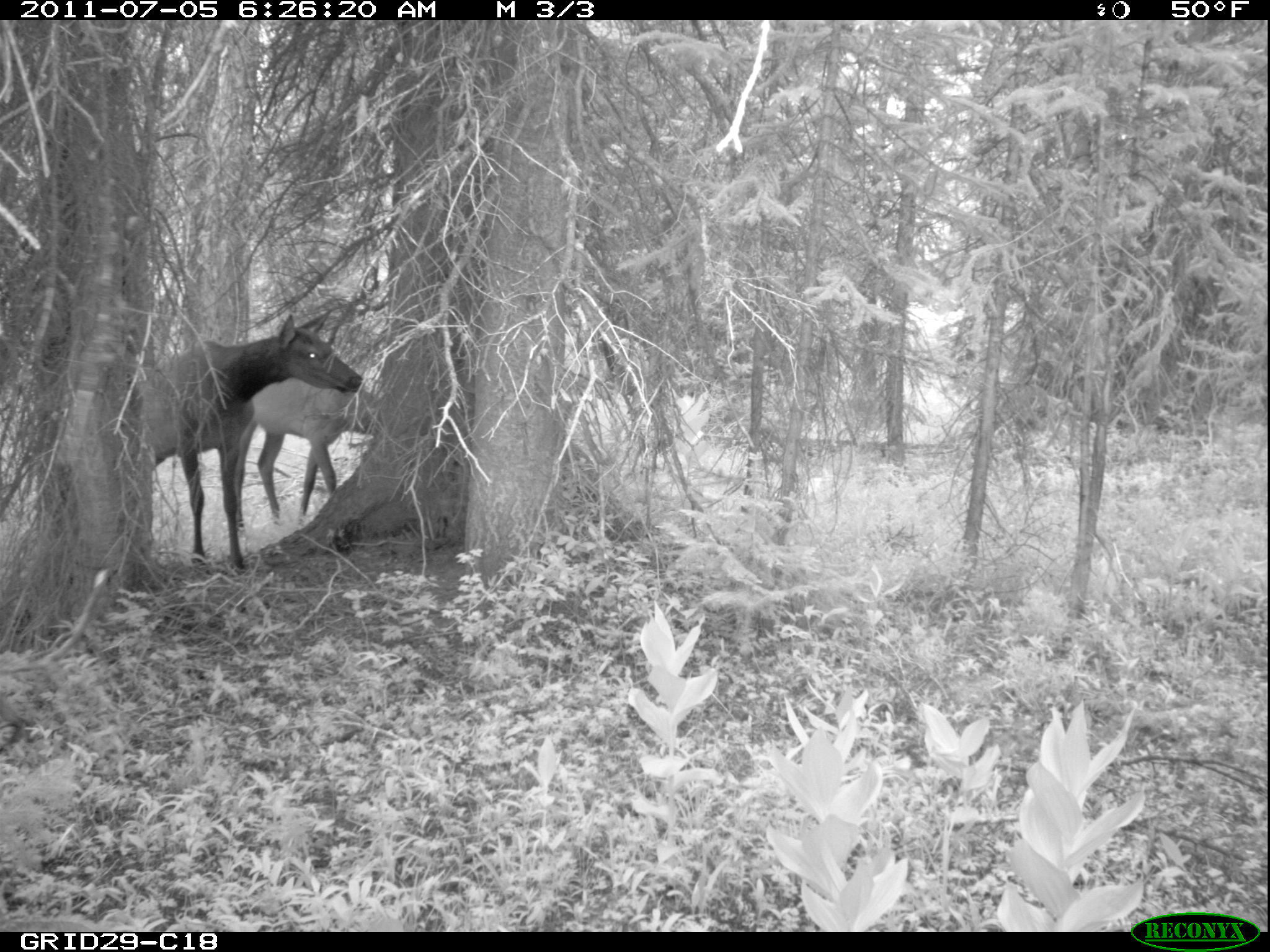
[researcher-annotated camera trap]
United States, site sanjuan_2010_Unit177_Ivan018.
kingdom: Animalia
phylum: Chordata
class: Mammalia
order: Artiodactyla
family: Cervidae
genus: Cervus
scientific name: Cervus elaphus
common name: red deer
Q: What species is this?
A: Cervus elaphus (red deer).